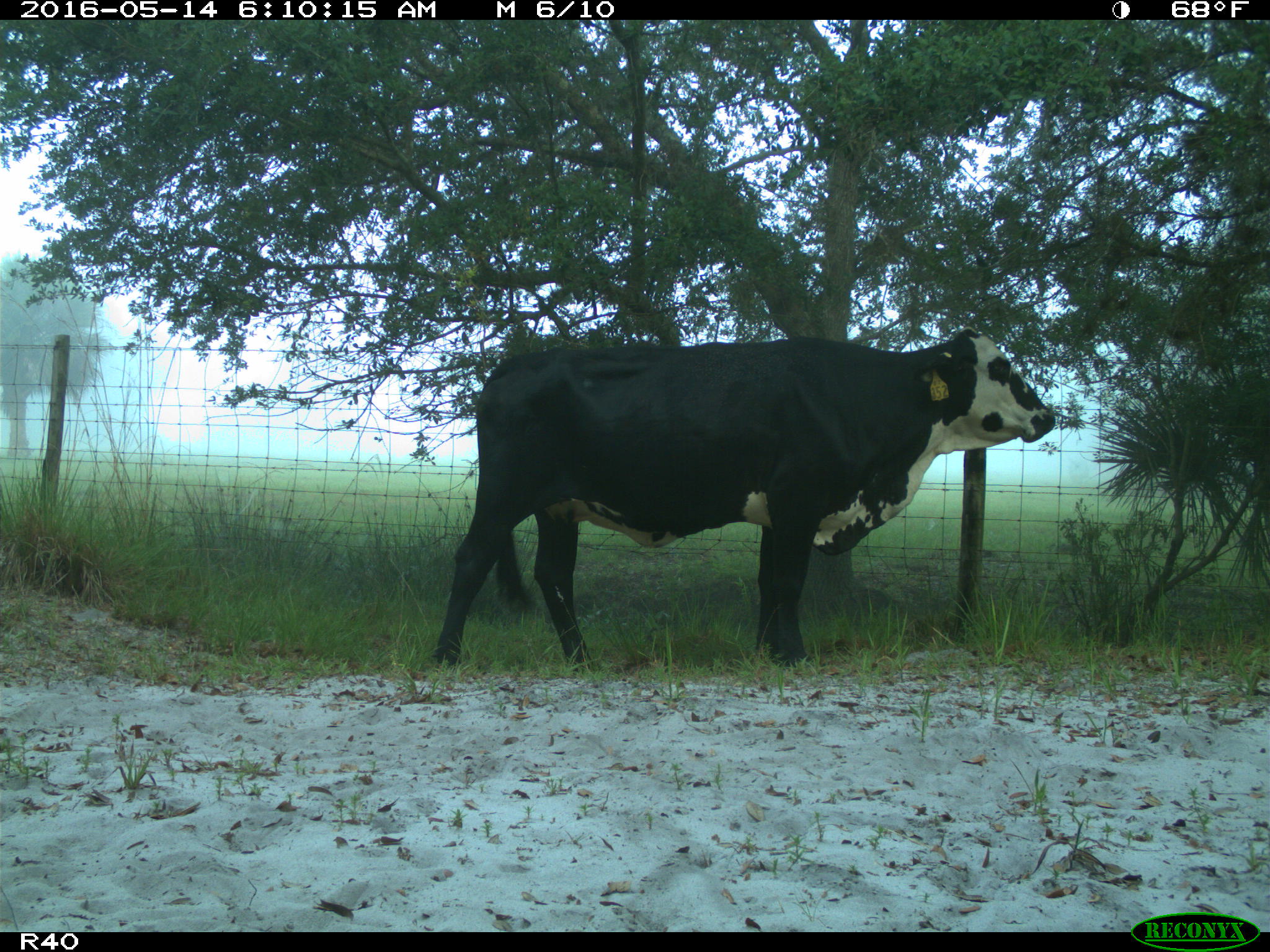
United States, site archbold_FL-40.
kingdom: Animalia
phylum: Chordata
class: Mammalia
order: Artiodactyla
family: Bovidae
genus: Bos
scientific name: Bos taurus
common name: domestic cow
Bos taurus (domestic cow).